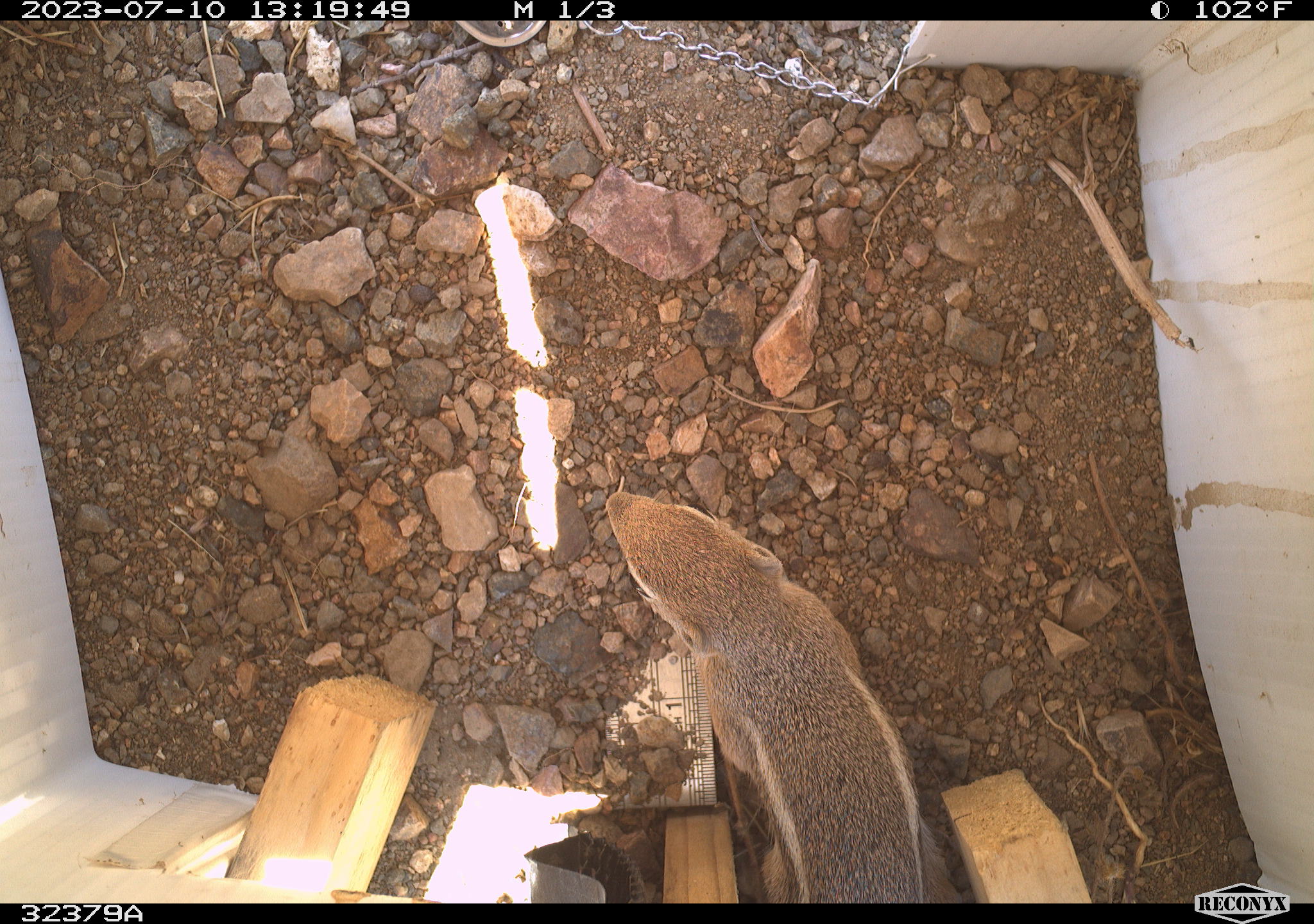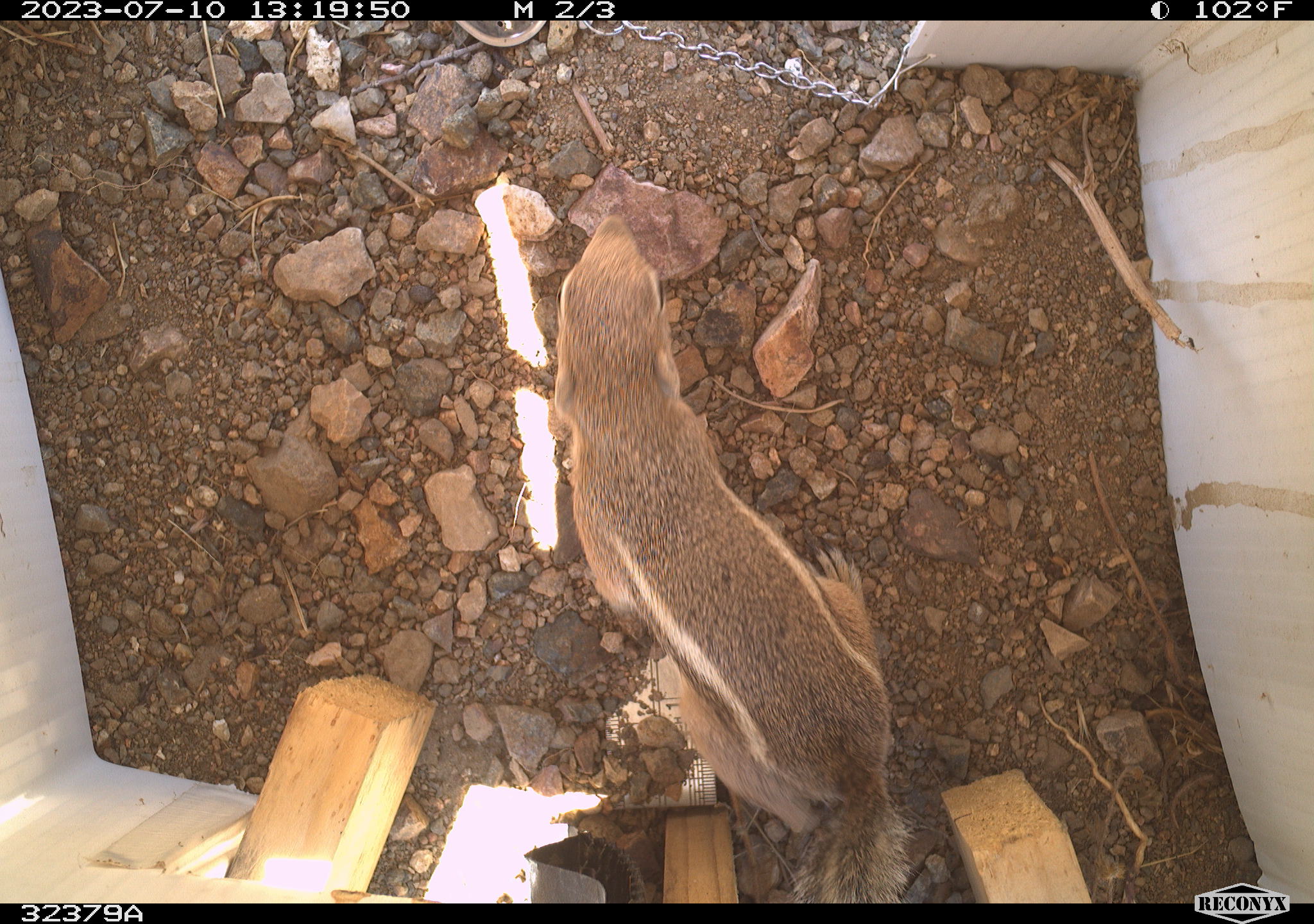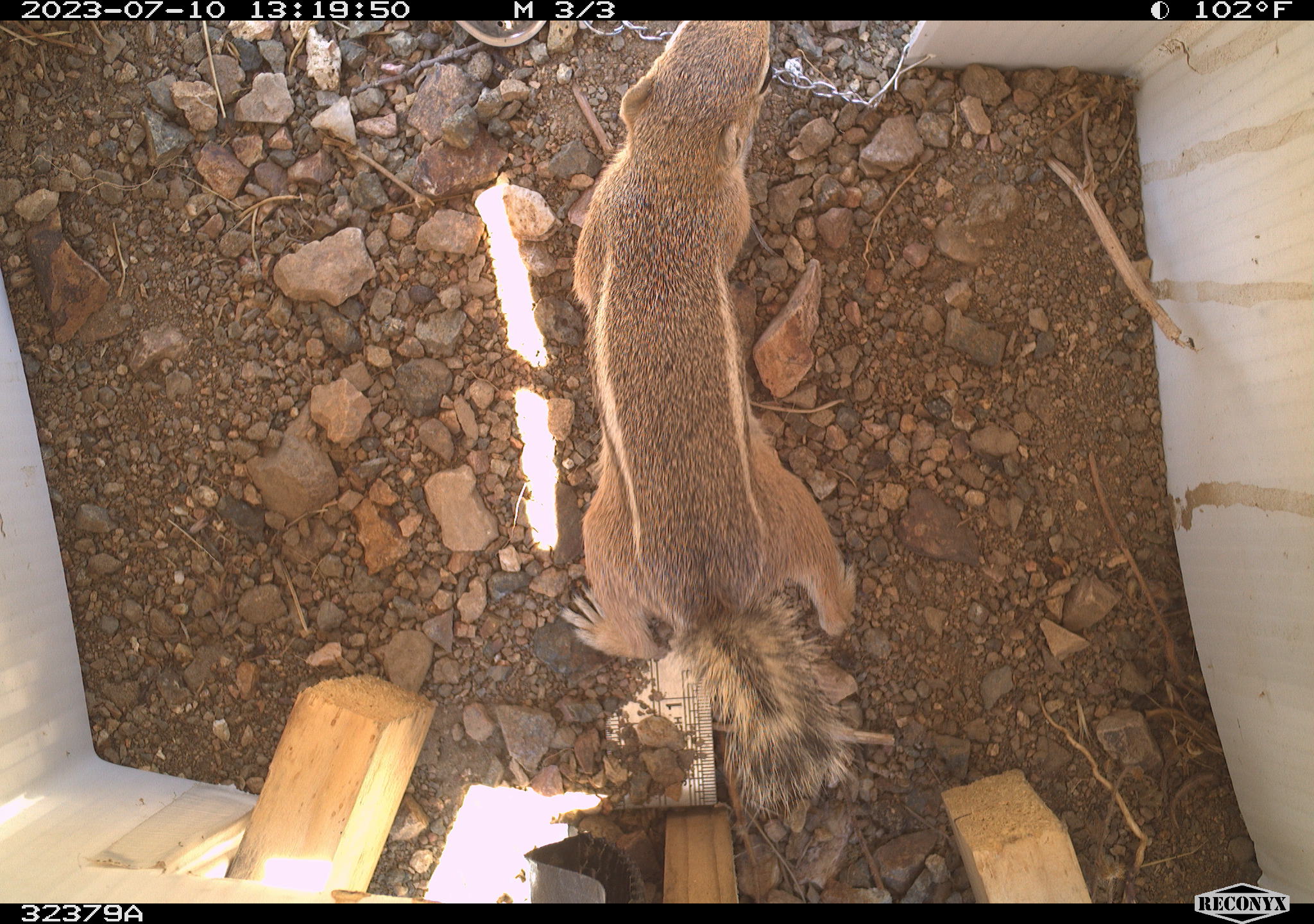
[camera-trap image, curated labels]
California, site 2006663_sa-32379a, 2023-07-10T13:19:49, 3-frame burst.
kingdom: Animalia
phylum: Chordata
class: Mammalia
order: Rodentia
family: Sciuridae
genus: Ammospermophilus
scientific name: Ammospermophilus leucurus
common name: white-tailed antelope squirrel